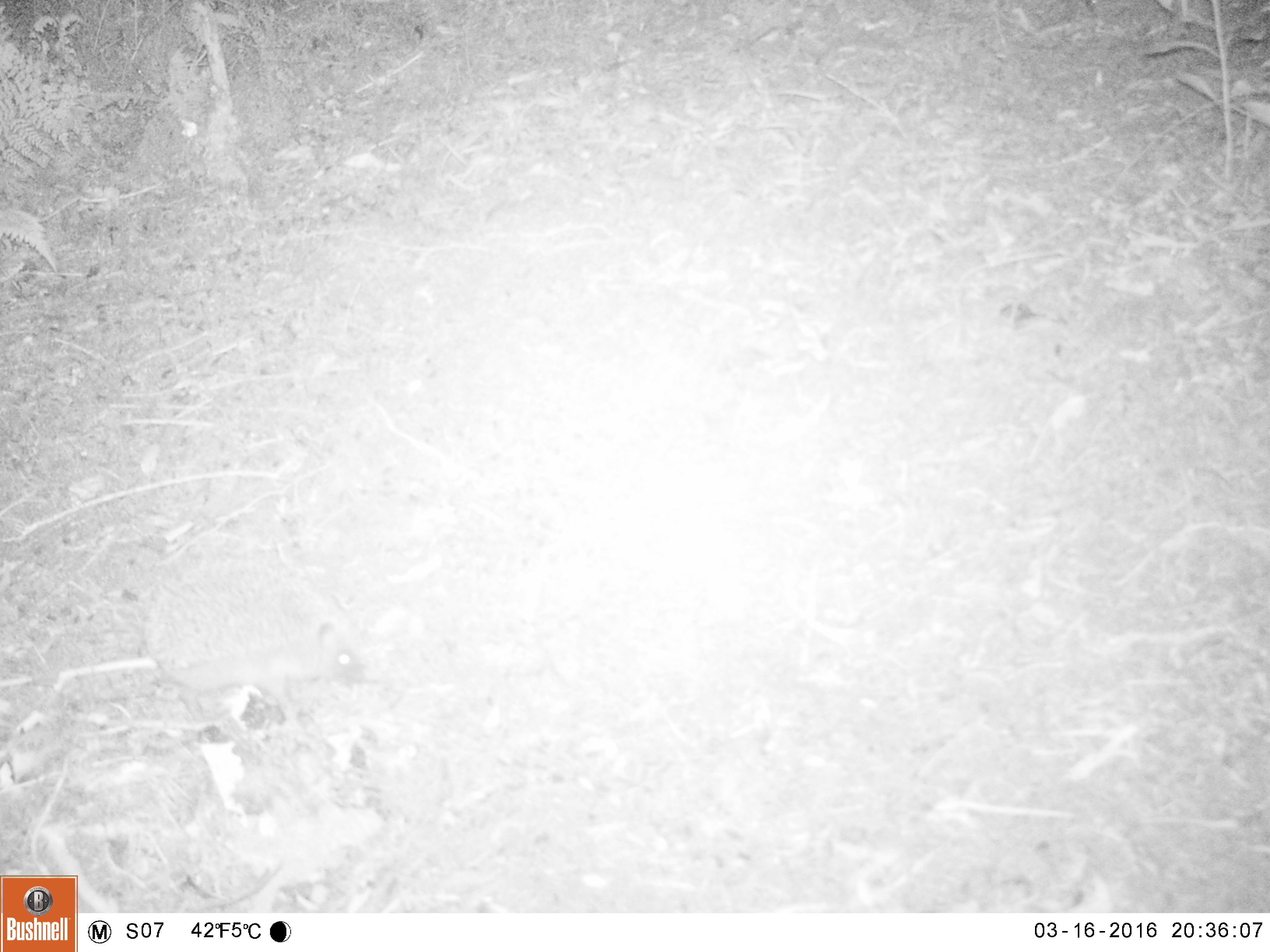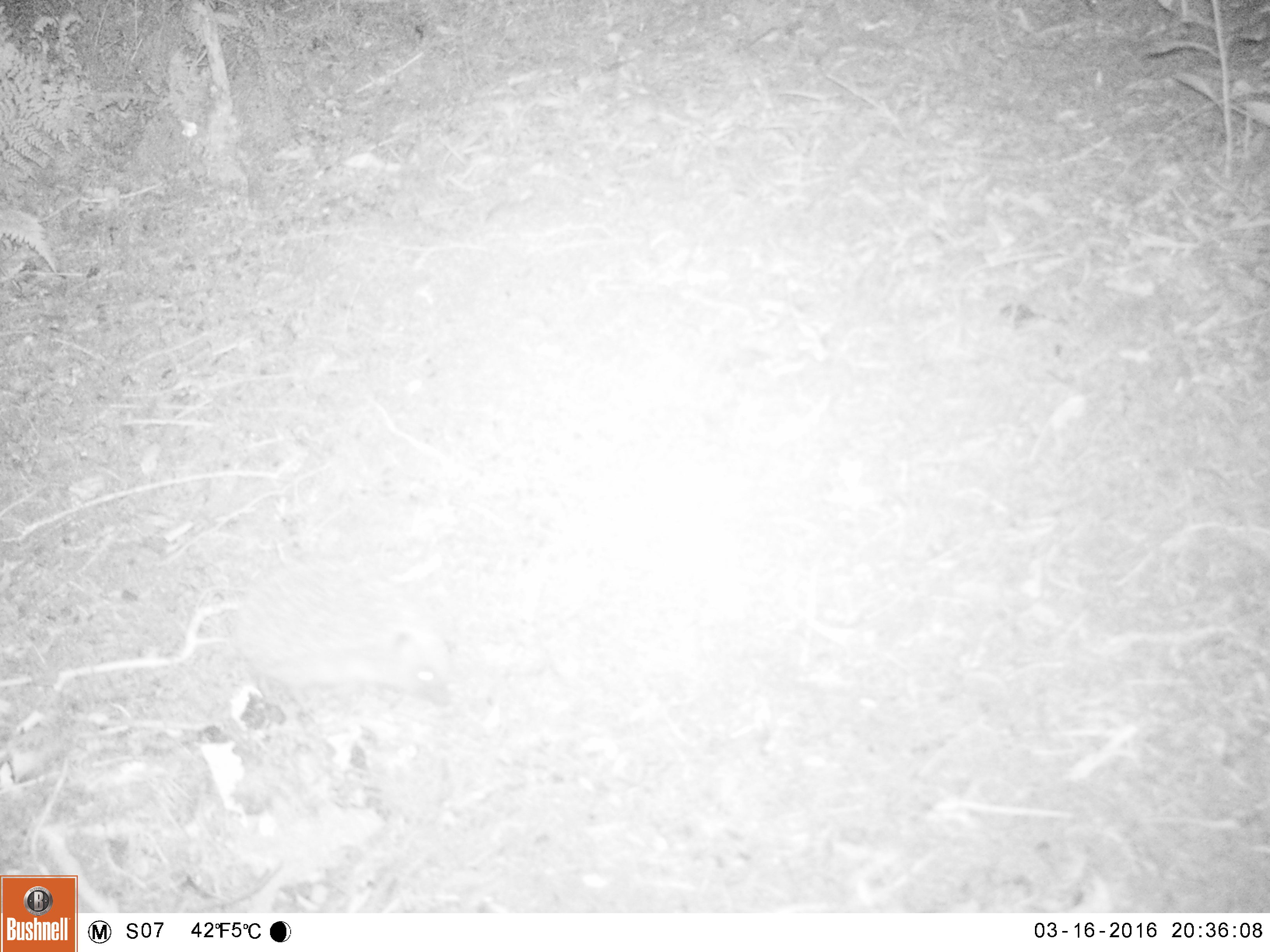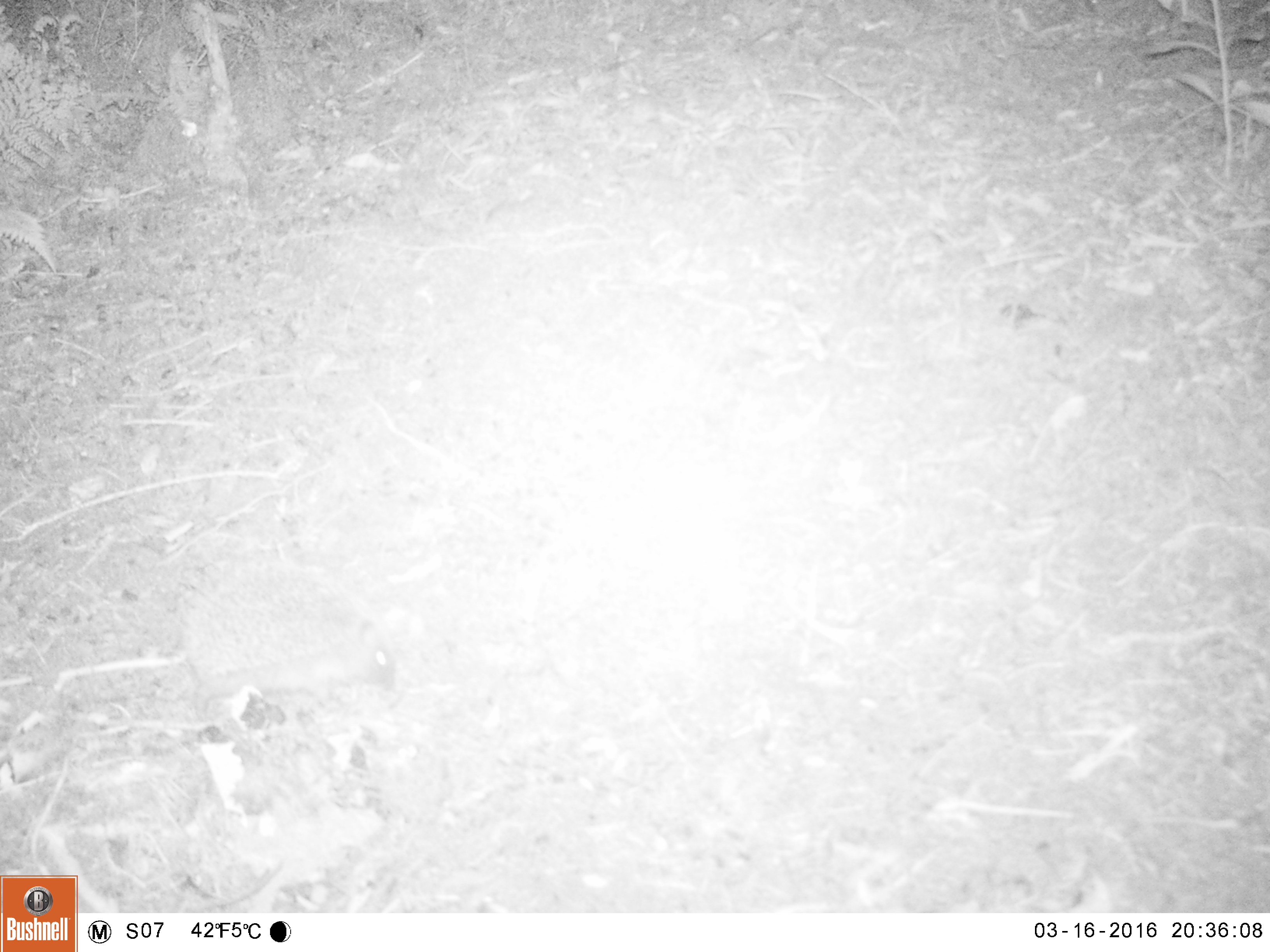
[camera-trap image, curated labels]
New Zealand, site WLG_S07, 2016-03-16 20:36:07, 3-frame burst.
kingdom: Animalia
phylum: Chordata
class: Mammalia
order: Eulipotyphla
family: Erinaceidae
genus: Erinaceus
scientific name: Erinaceus europaeus europaeus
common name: european hedgehog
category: hedgehog